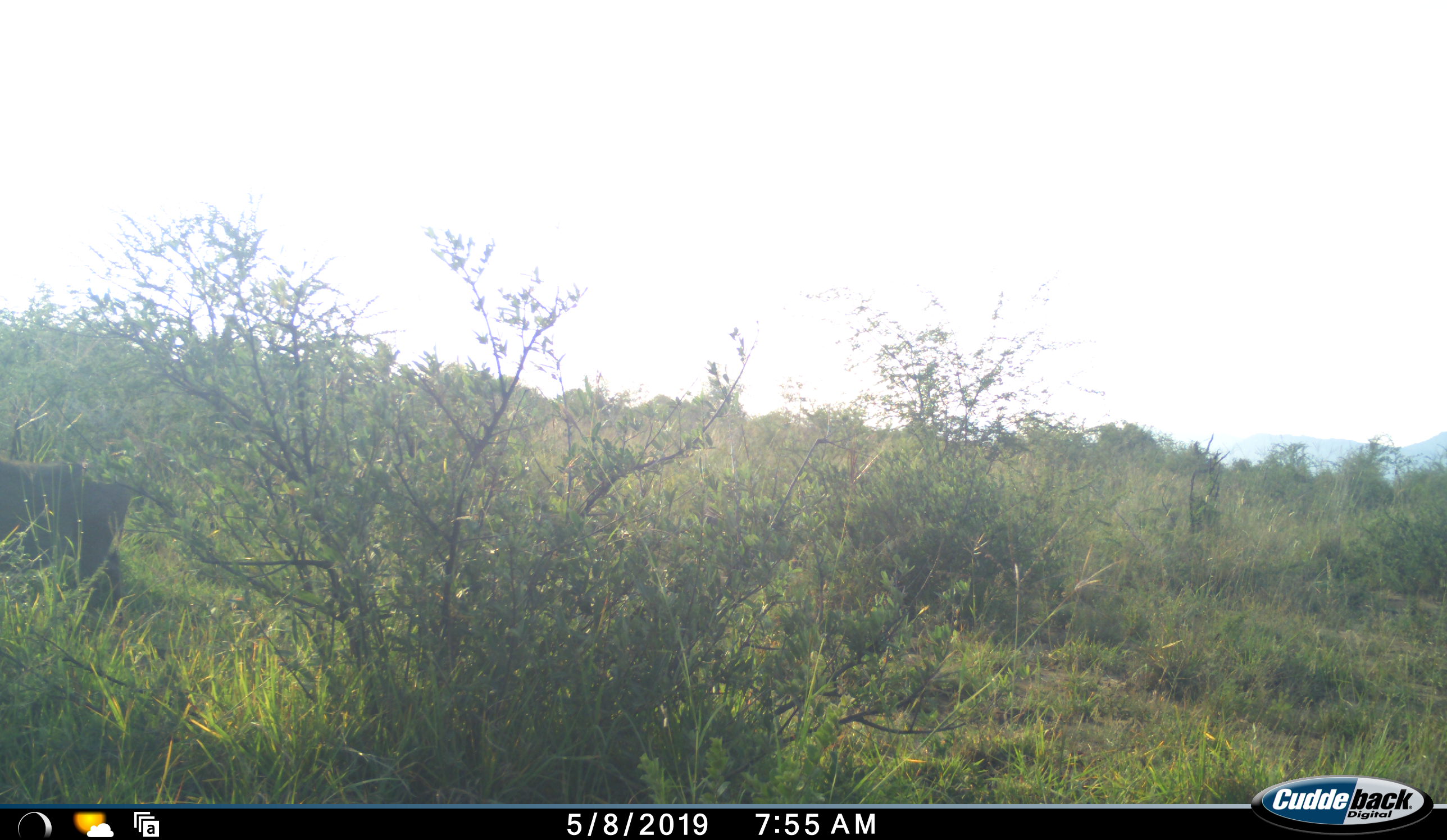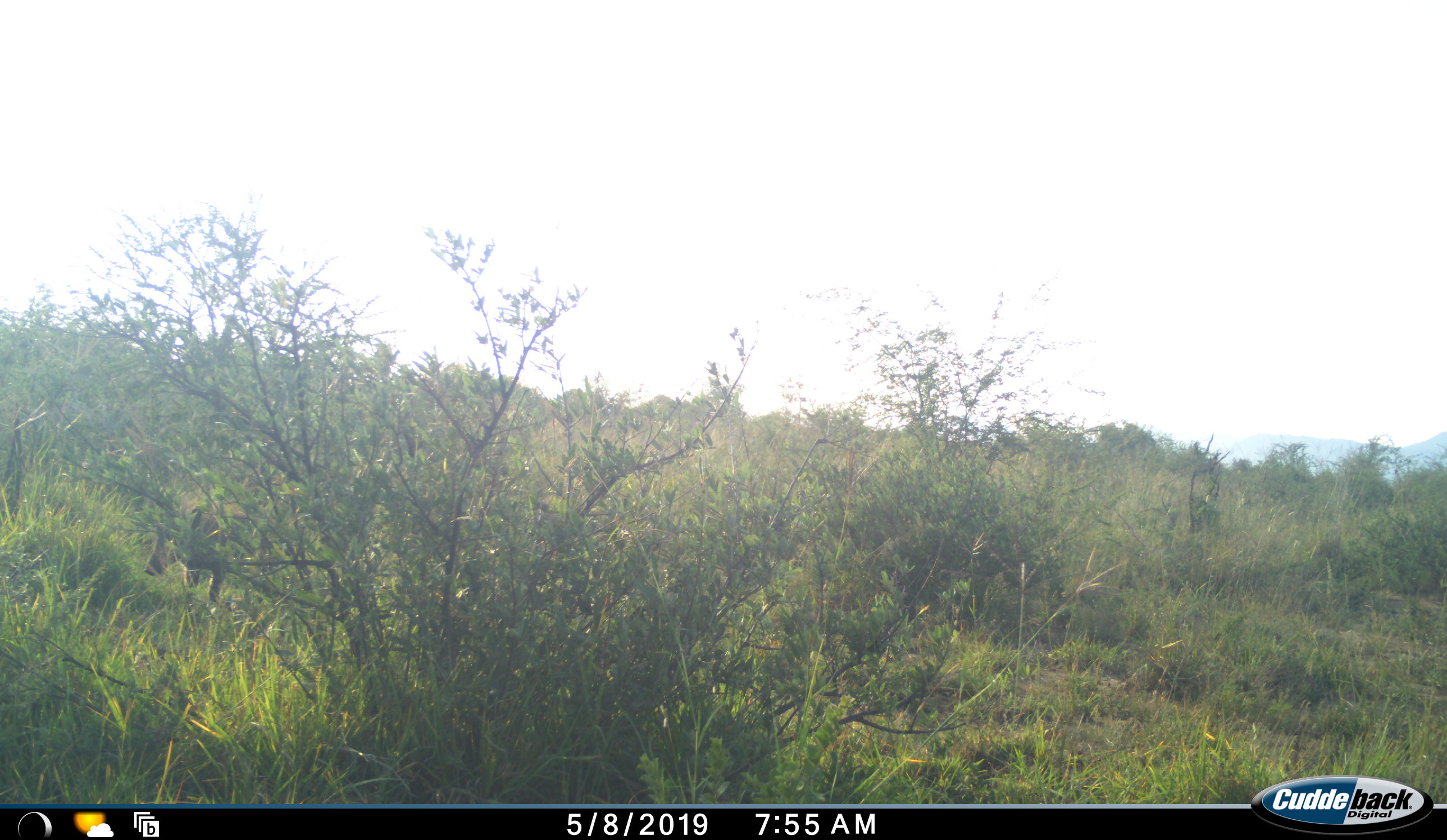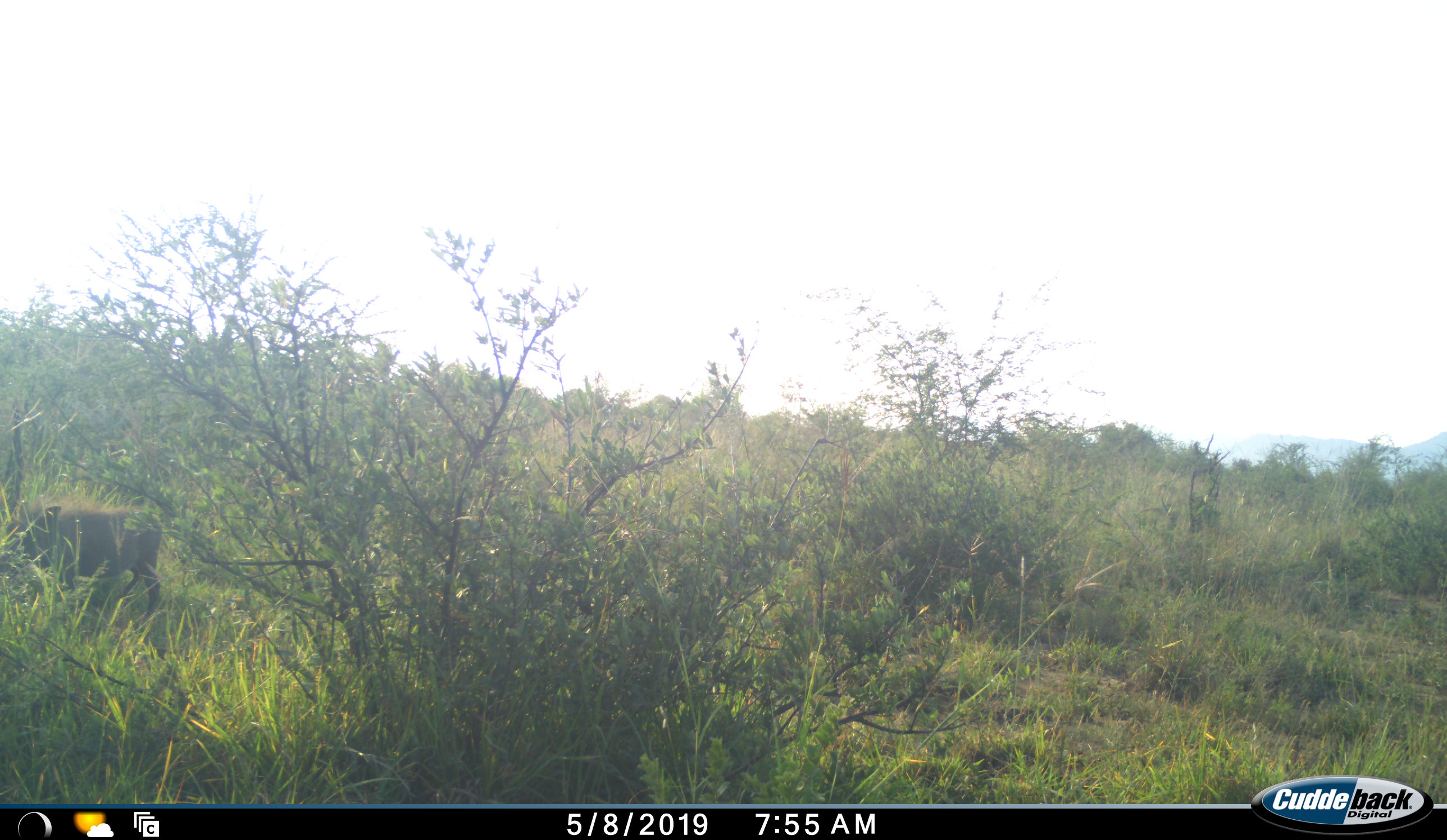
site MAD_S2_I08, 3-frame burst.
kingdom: Animalia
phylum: Chordata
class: Mammalia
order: Artiodactyla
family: Suidae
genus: Phacochoerus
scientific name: Phacochoerus africanus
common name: warthog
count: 1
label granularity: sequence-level